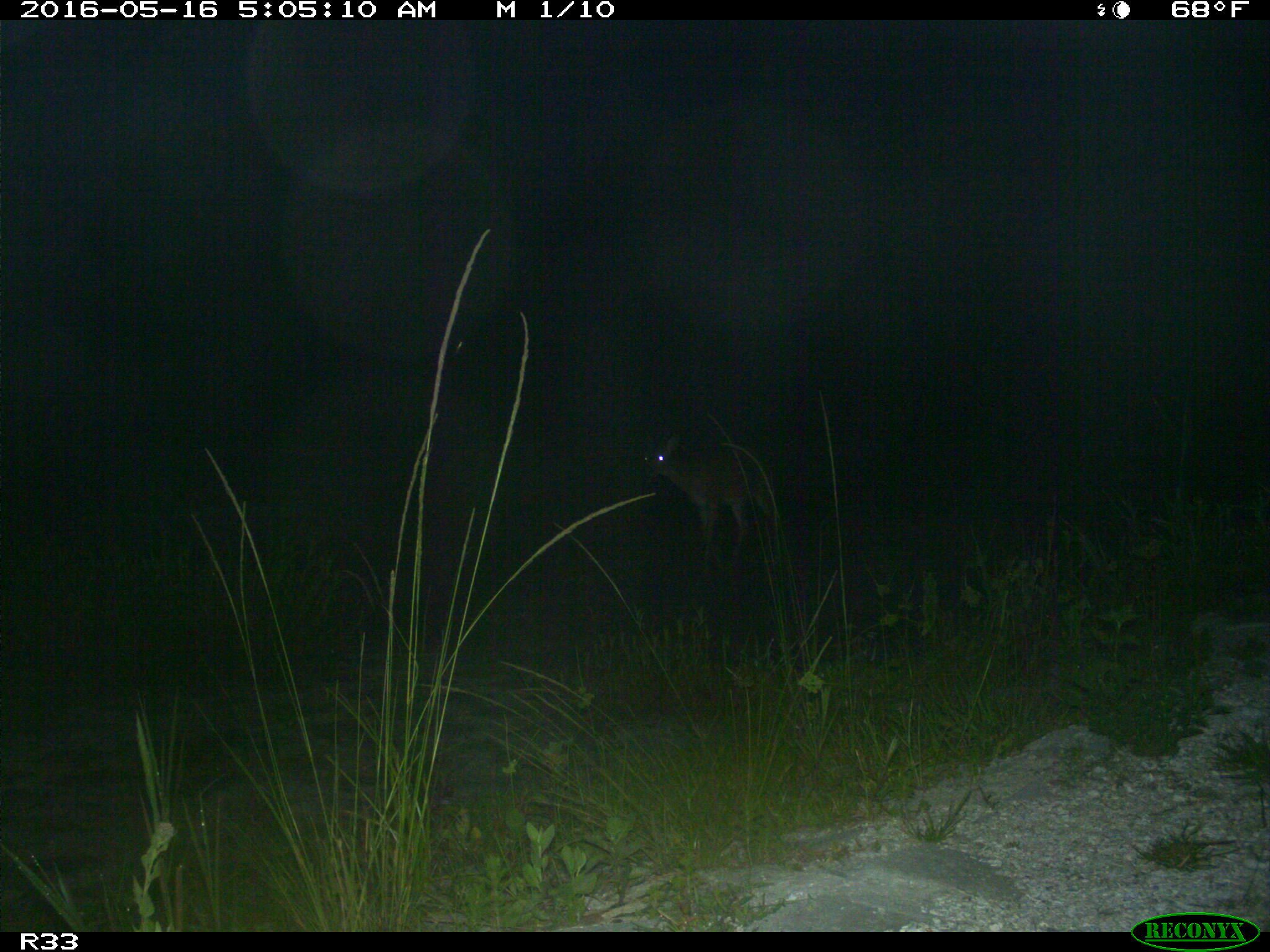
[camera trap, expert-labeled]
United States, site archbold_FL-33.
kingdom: Animalia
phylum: Chordata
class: Mammalia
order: Artiodactyla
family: Cervidae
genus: Odocoileus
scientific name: Odocoileus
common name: deer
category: unidentified deer